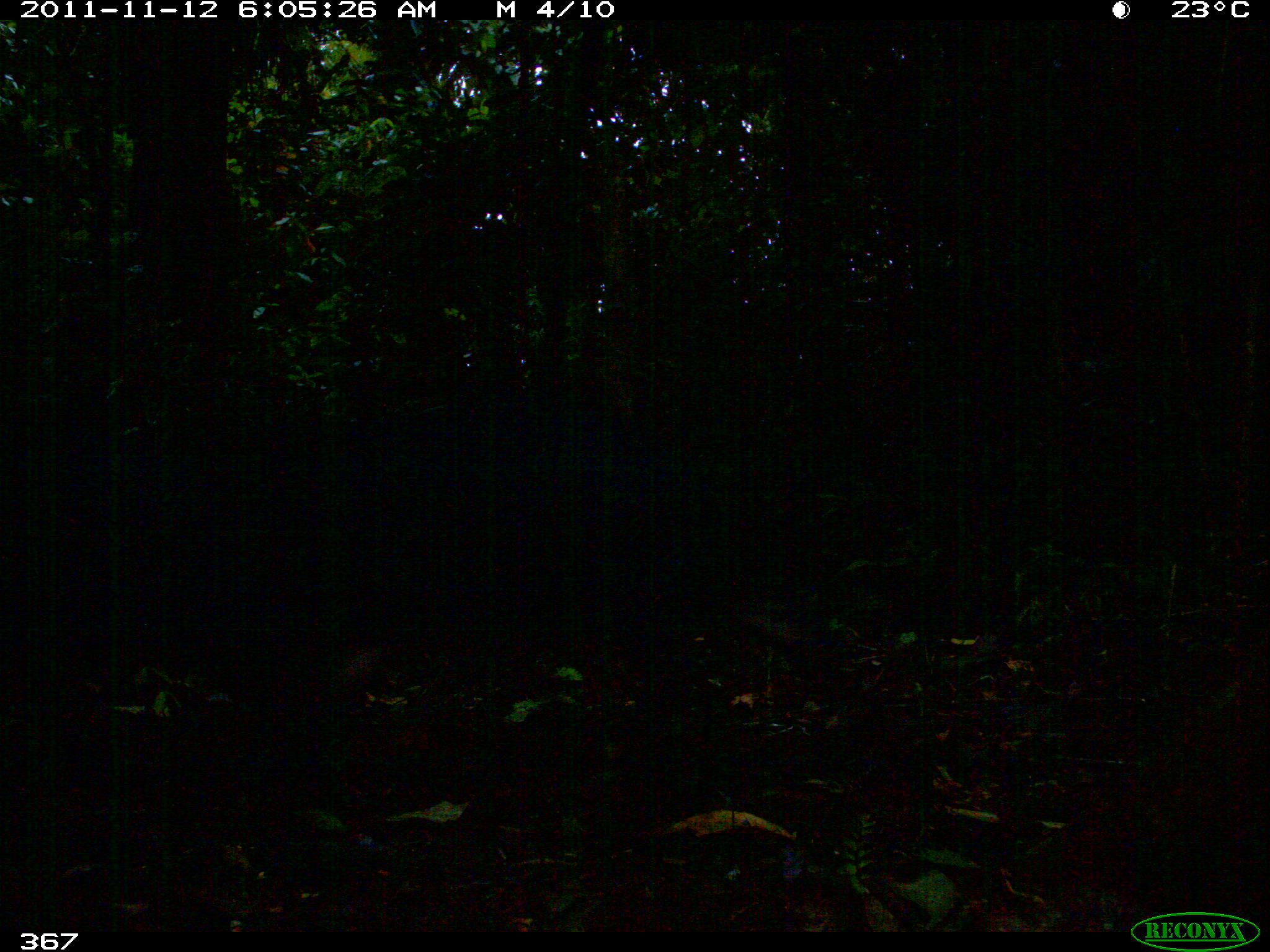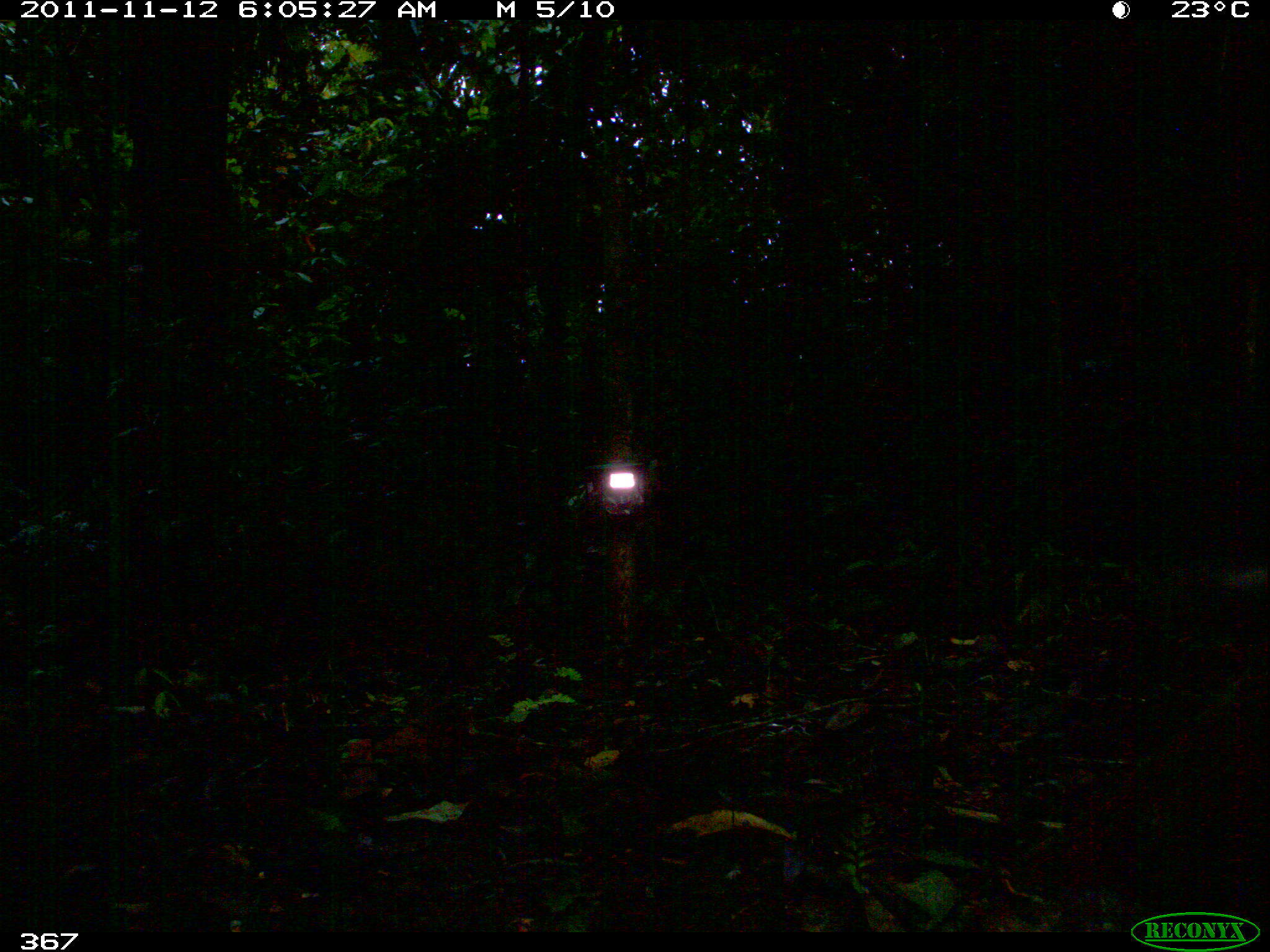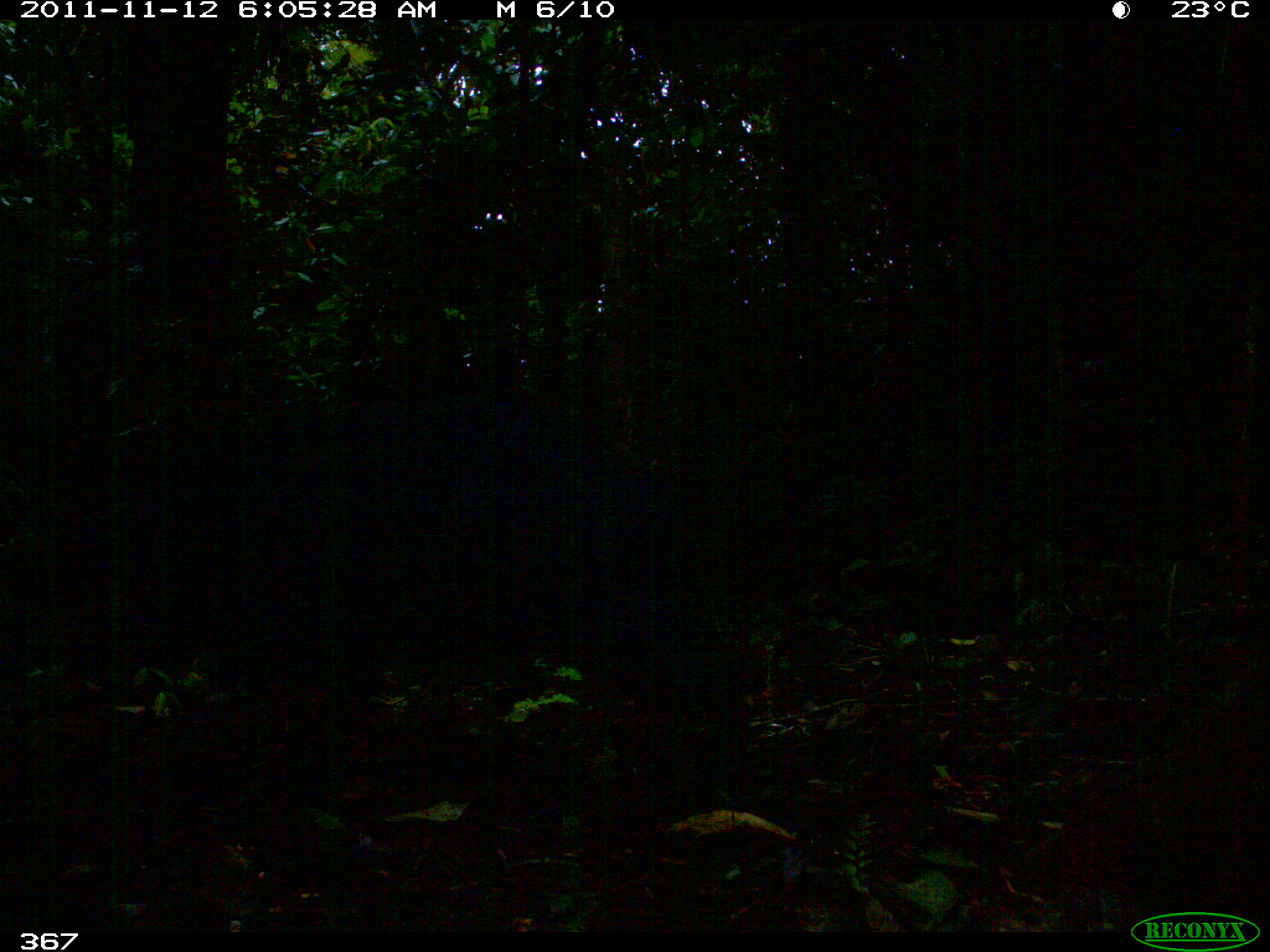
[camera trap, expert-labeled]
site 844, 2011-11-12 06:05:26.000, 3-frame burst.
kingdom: Animalia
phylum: Chordata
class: Mammalia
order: Artiodactyla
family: Tayassuidae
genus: Tayassu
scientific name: Tayassu pecari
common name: white-lipped peccary